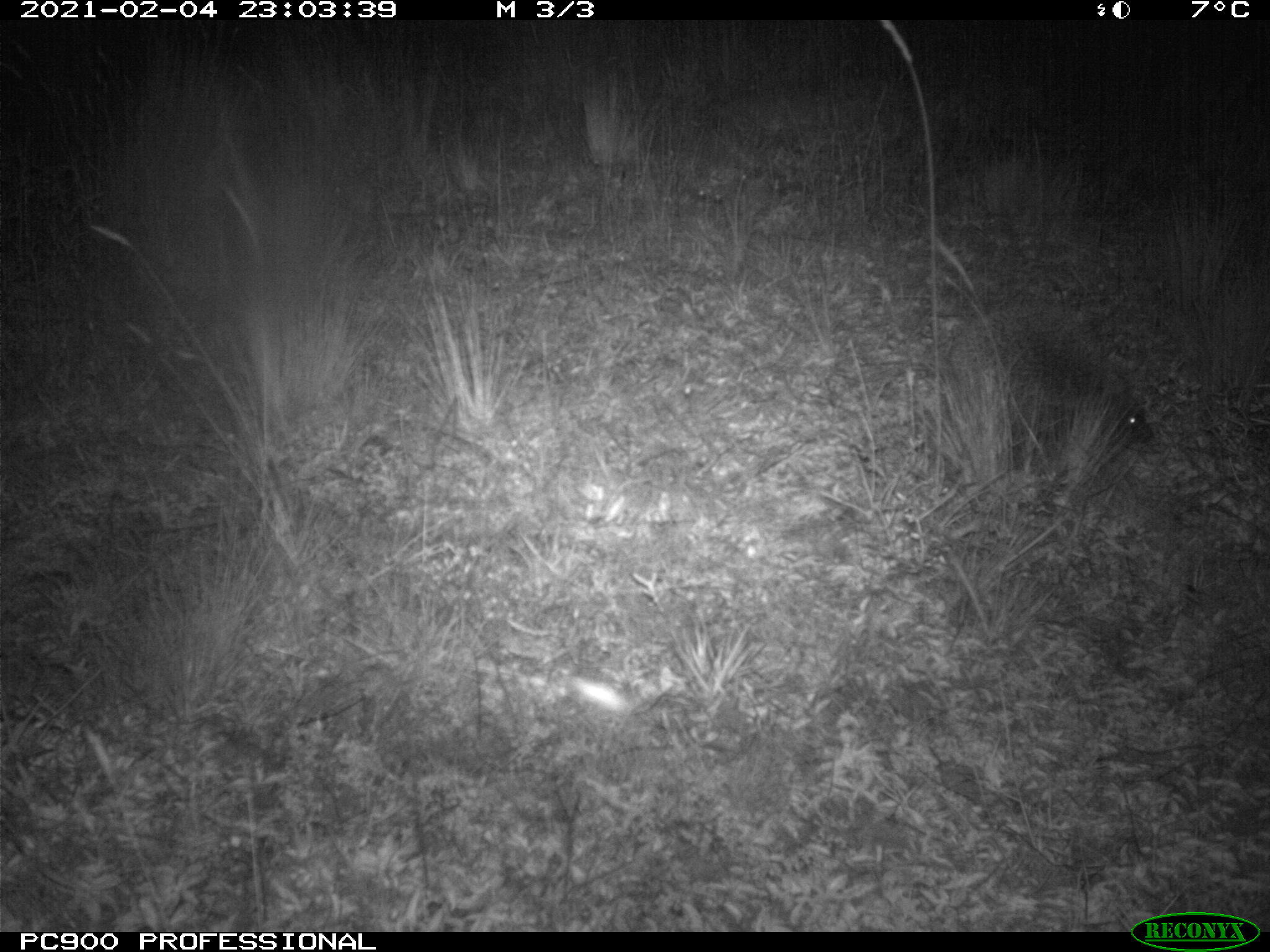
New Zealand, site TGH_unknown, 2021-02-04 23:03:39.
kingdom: Animalia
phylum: Chordata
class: Mammalia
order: Eulipotyphla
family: Erinaceidae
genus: Erinaceus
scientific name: Erinaceus europaeus europaeus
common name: european hedgehog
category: hedgehog